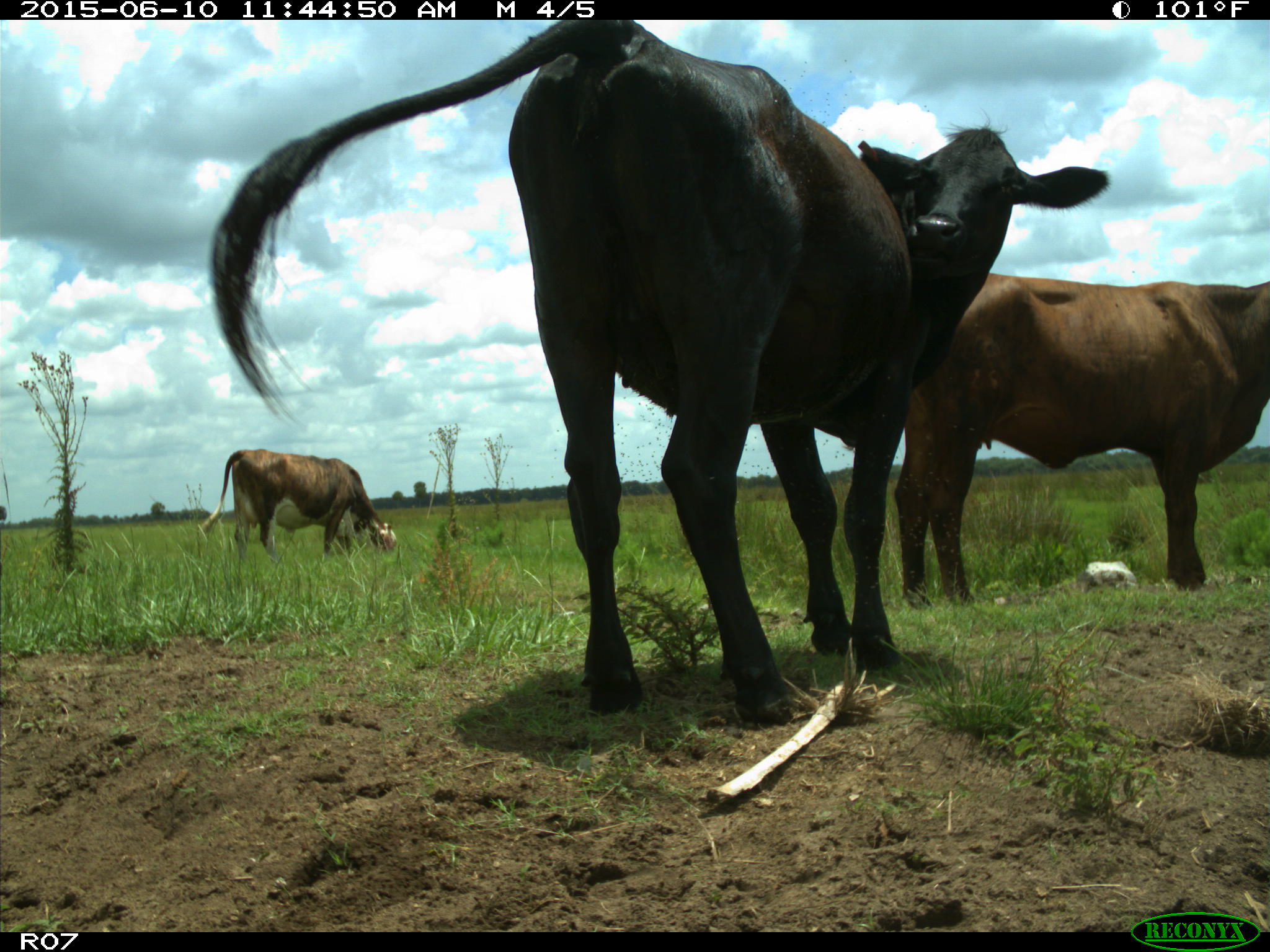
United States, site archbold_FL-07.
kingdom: Animalia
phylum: Chordata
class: Mammalia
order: Artiodactyla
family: Bovidae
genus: Bos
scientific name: Bos taurus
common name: domestic cow